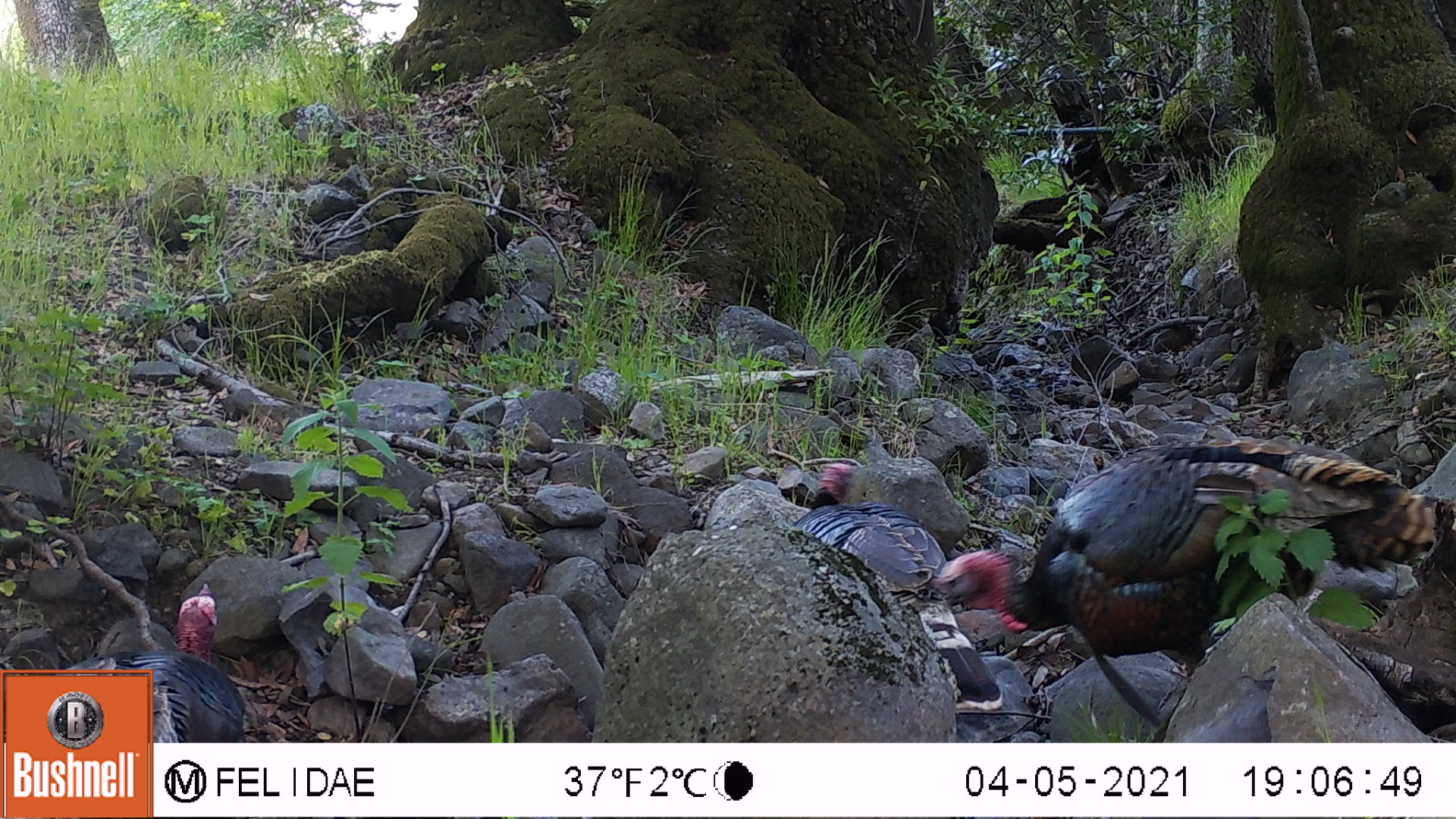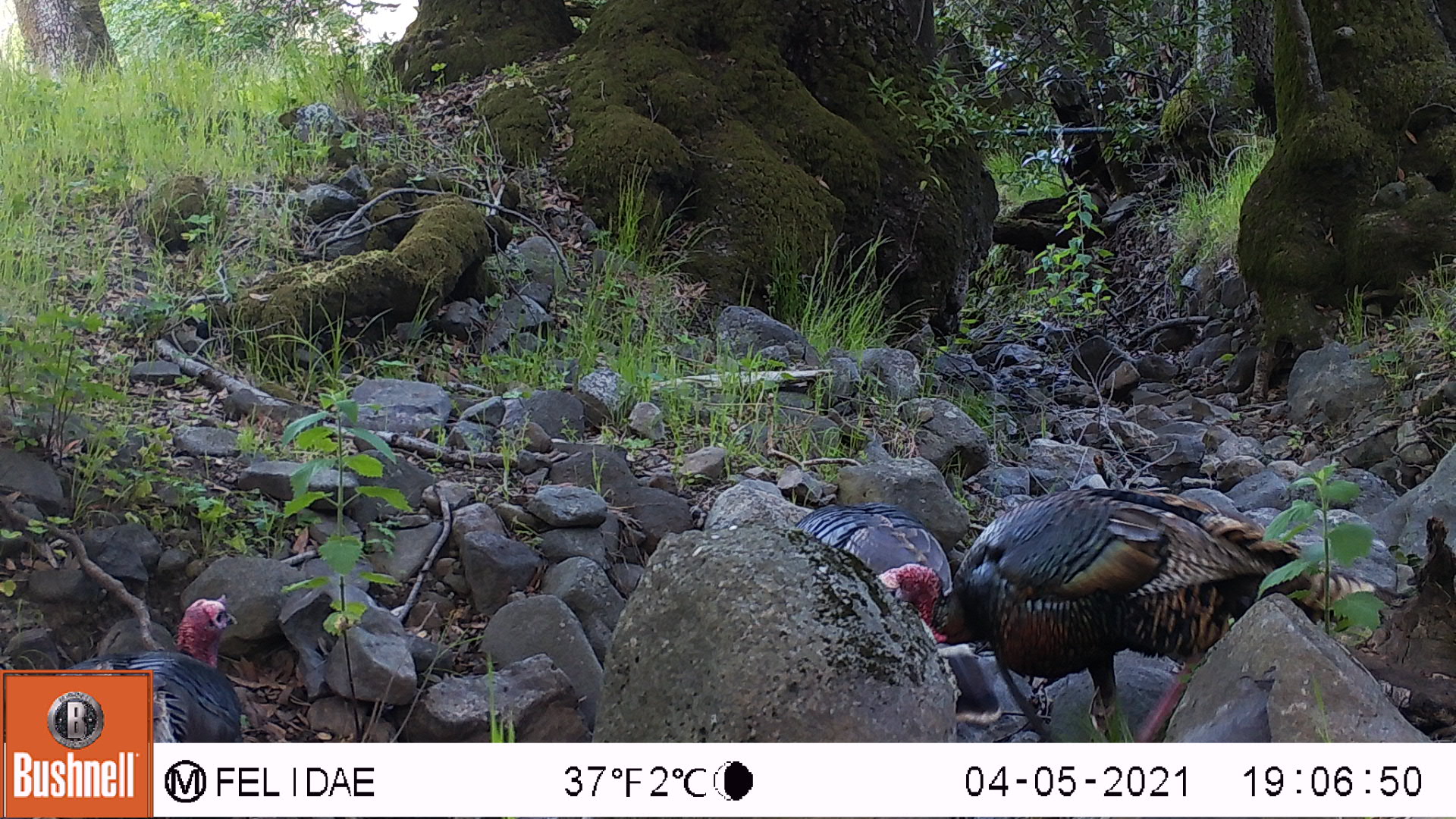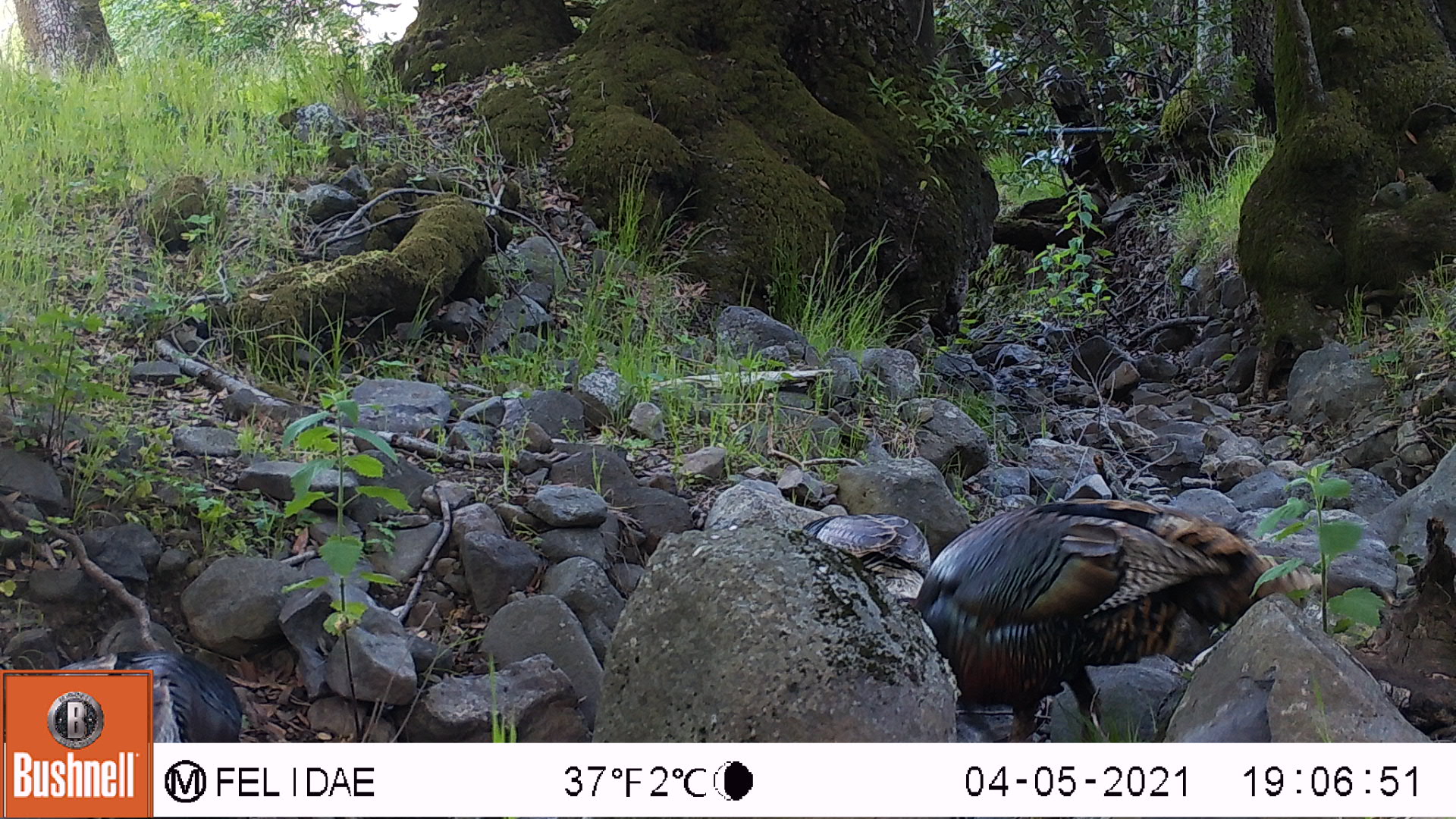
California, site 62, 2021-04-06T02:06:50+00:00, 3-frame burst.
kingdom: Animalia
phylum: Chordata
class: Aves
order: Galliformes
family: Phasianidae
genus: Meleagris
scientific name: Meleagris gallopavo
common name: turkey